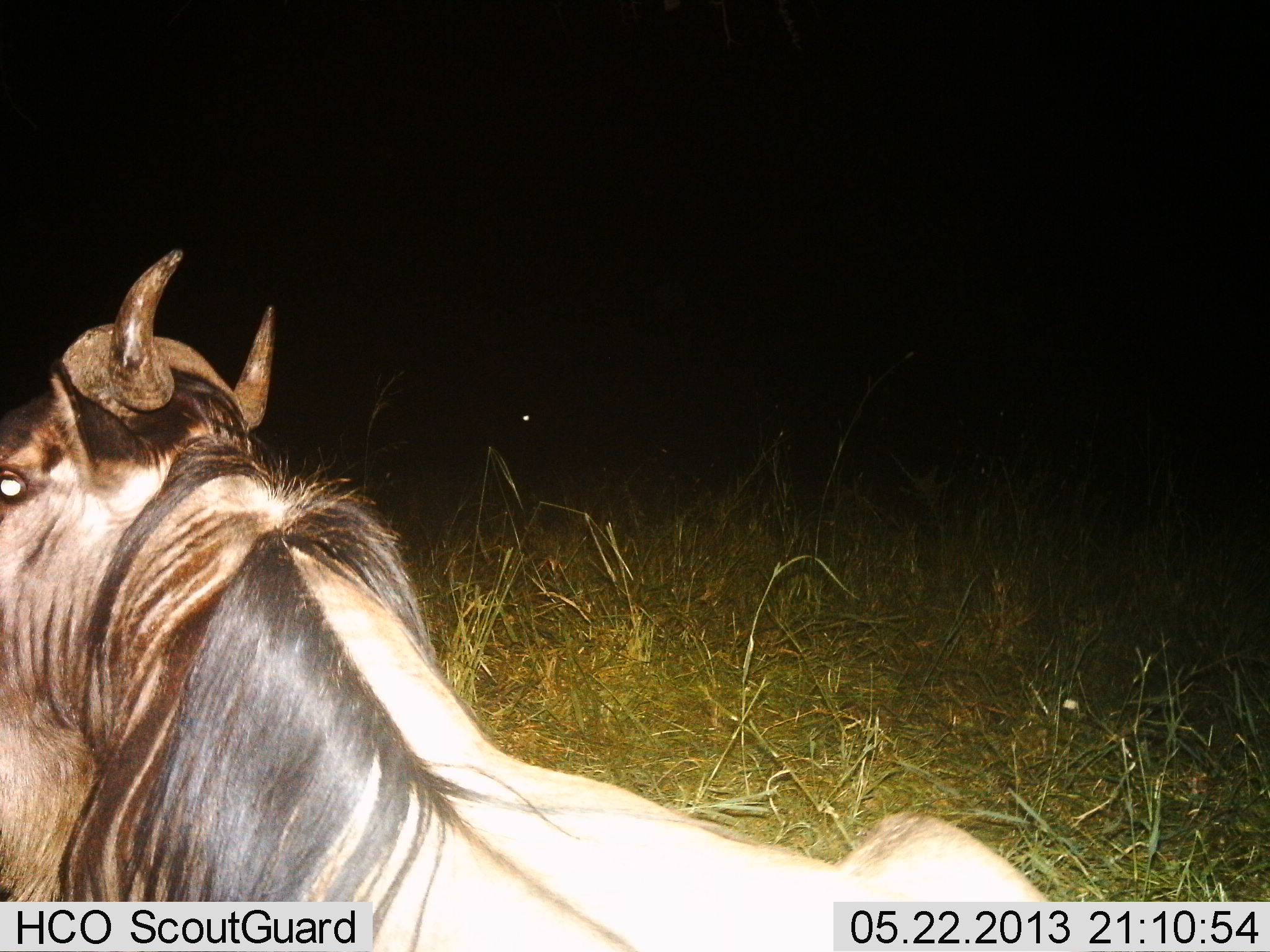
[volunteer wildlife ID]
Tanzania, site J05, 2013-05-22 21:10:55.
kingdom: Animalia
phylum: Chordata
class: Mammalia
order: Artiodactyla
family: Bovidae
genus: Connochaetes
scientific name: Connochaetes taurinus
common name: blue wildebeest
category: wildebeest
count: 1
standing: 31%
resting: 64%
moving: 6%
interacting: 0%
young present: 0%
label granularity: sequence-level